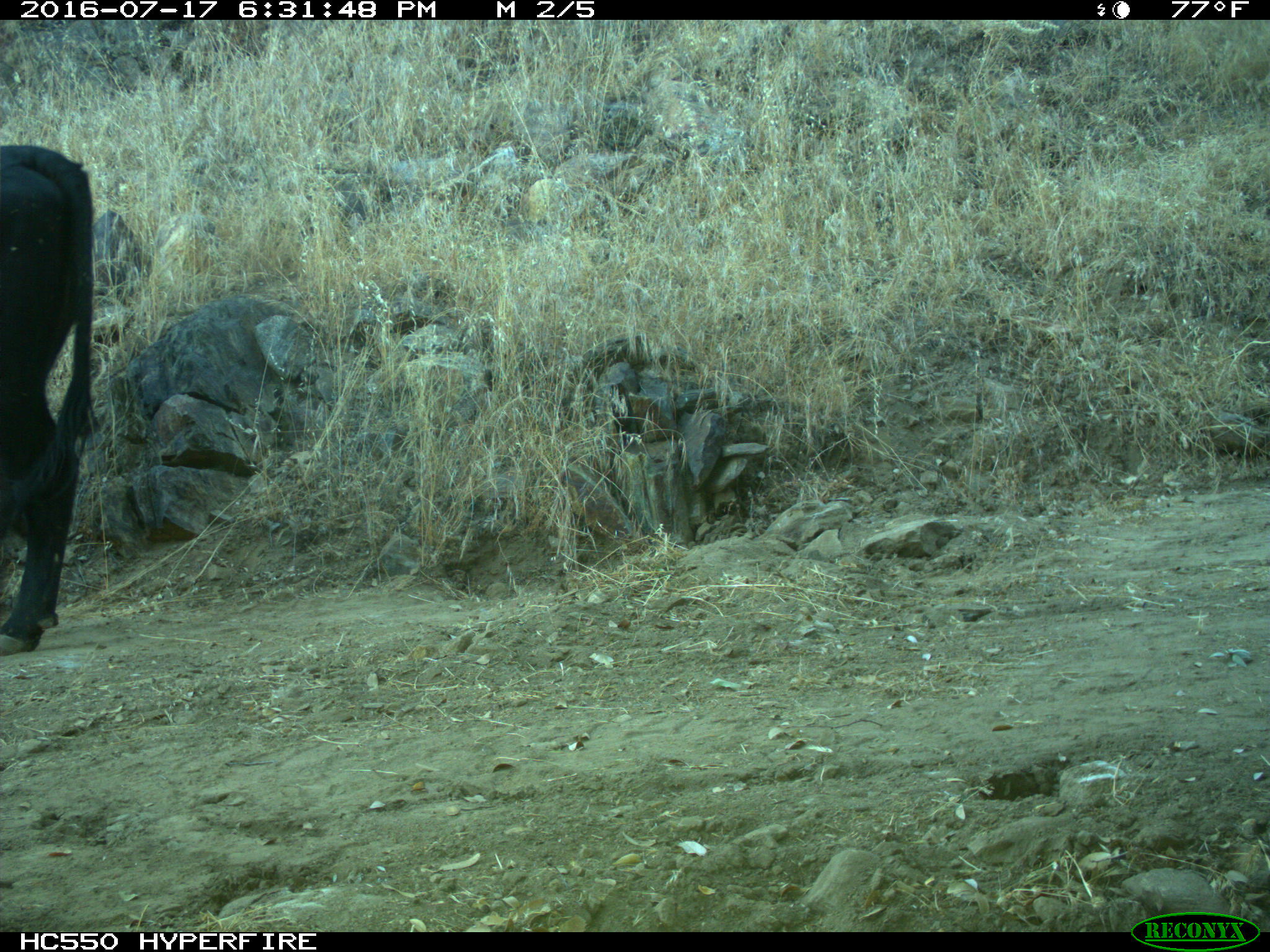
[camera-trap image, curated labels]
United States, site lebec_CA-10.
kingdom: Animalia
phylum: Chordata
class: Mammalia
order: Artiodactyla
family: Bovidae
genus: Bos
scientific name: Bos taurus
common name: domestic cow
Bos taurus (domestic cow).